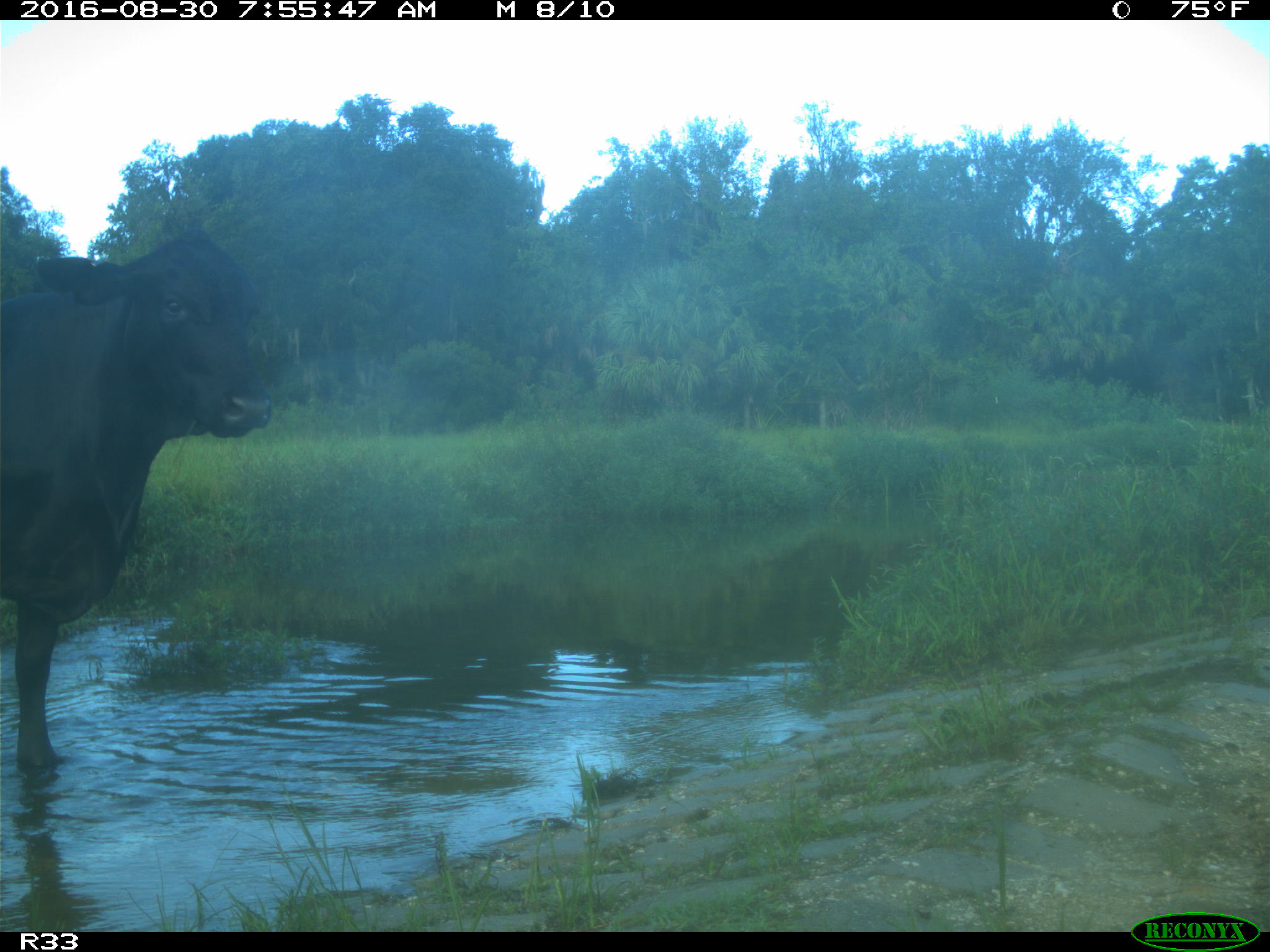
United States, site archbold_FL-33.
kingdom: Animalia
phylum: Chordata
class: Mammalia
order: Artiodactyla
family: Bovidae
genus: Bos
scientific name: Bos taurus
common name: domestic cow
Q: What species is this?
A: Bos taurus (domestic cow).